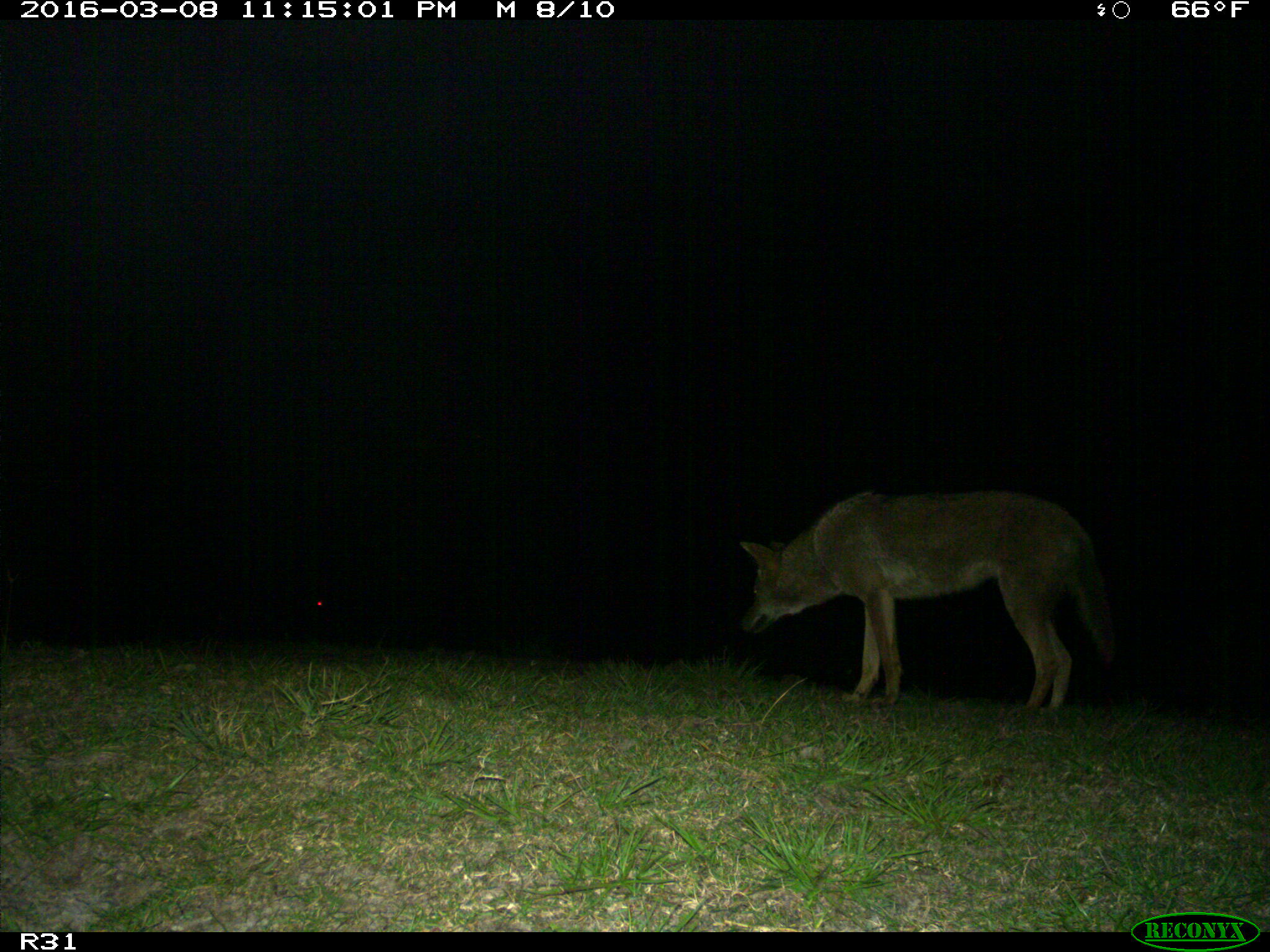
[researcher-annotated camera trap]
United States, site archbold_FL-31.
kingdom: Animalia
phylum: Chordata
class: Mammalia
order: Carnivora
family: Canidae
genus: Canis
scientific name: Canis latrans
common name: coyote